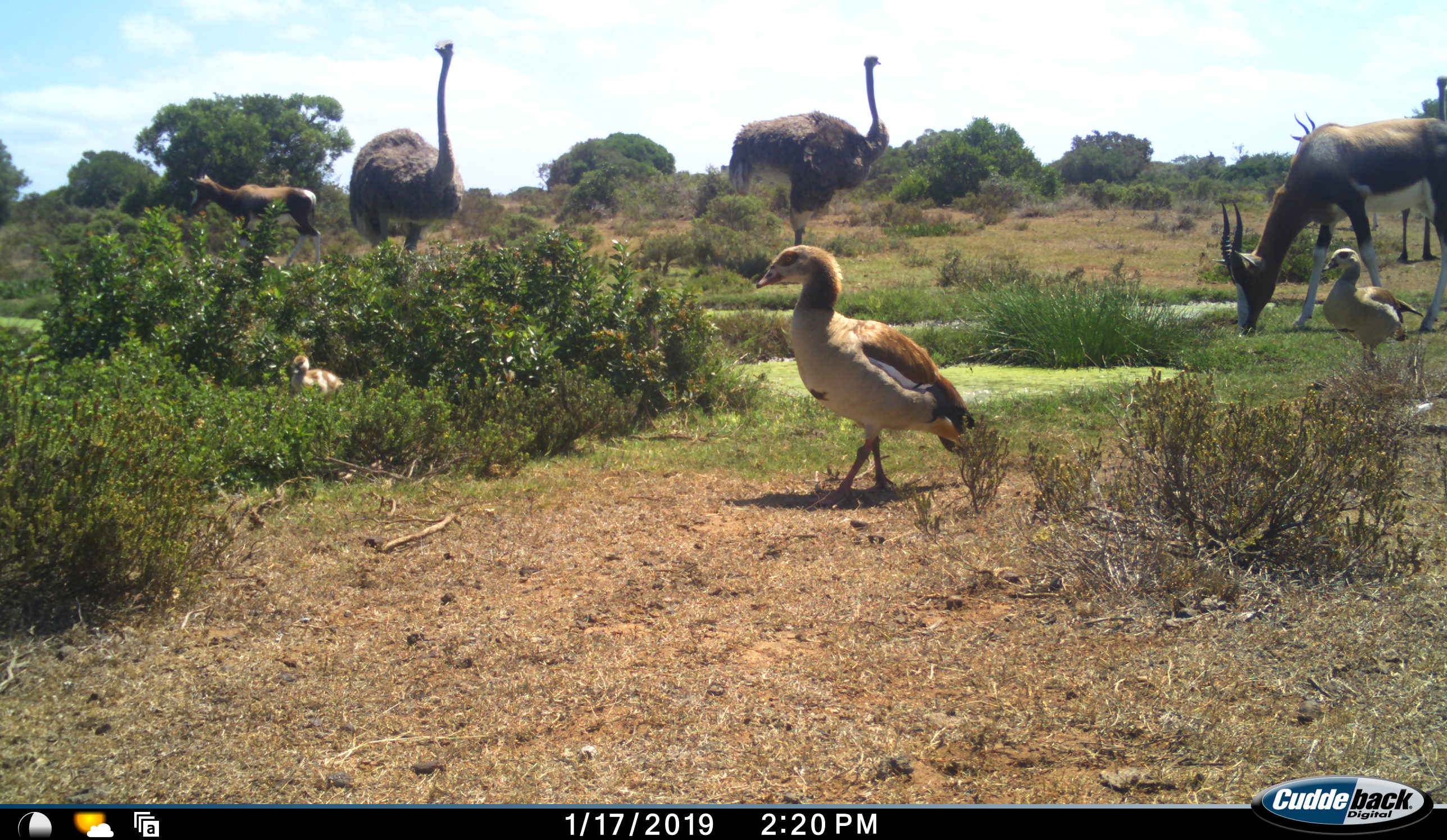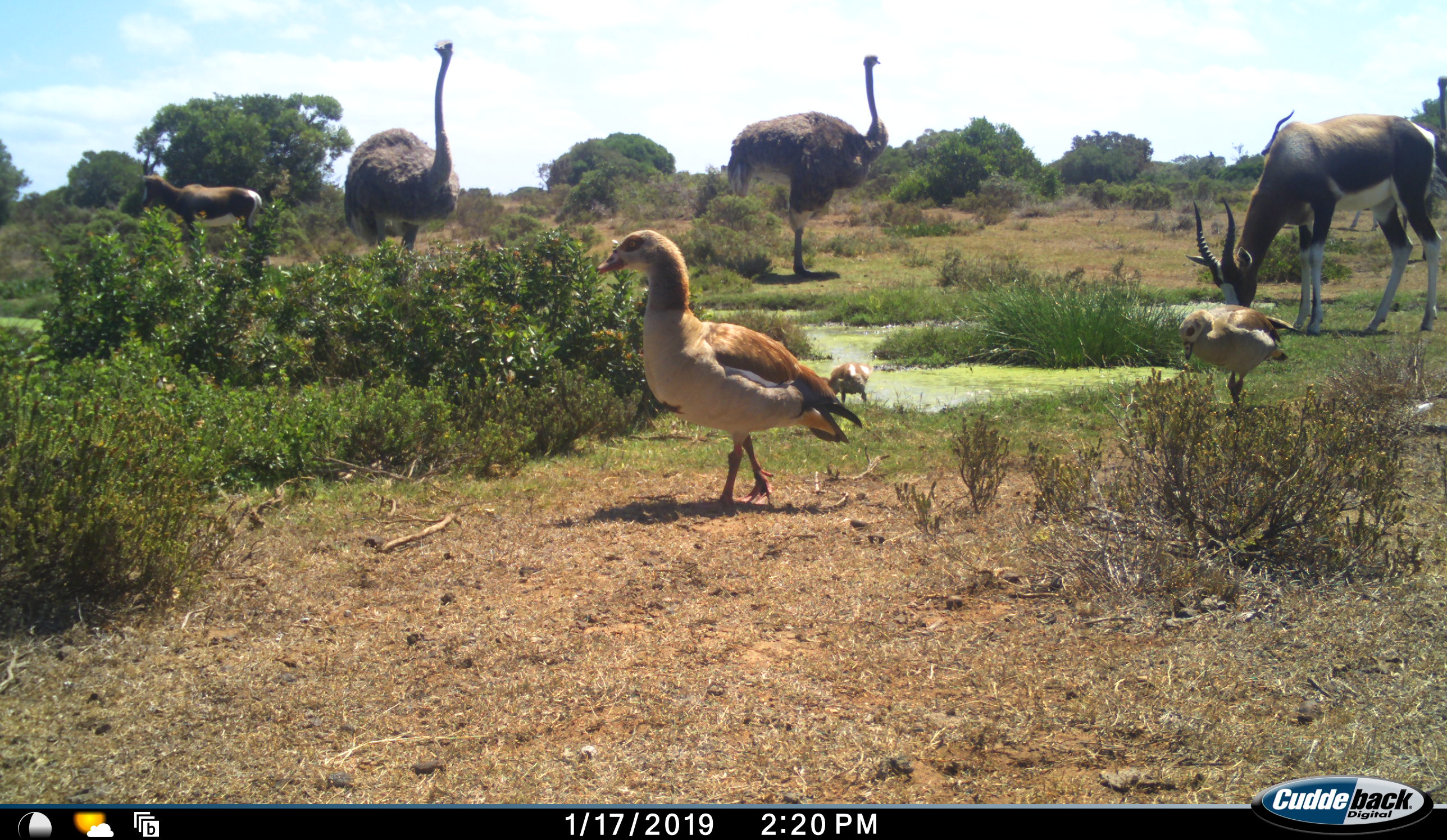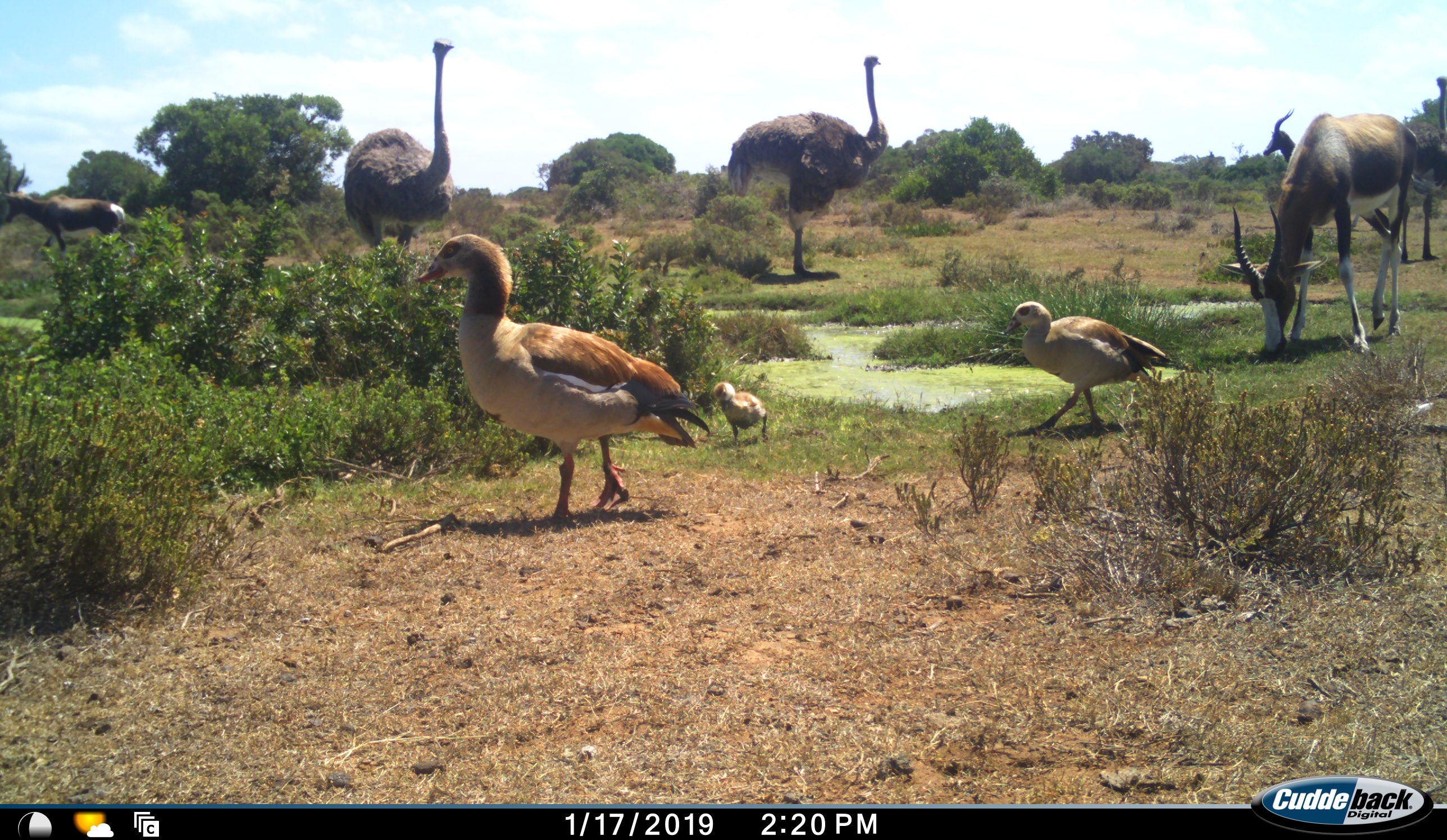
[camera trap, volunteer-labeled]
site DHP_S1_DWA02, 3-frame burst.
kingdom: Animalia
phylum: Chordata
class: Aves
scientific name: Aves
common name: bird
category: birdother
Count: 4.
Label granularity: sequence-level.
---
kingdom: Animalia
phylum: Chordata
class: Mammalia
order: Artiodactyla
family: Bovidae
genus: Damaliscus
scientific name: Damaliscus pygargus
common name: bontebok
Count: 3.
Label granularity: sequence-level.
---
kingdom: Animalia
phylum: Chordata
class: Aves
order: Struthioniformes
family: Struthionidae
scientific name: Struthionidae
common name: ostrich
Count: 3.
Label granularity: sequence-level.